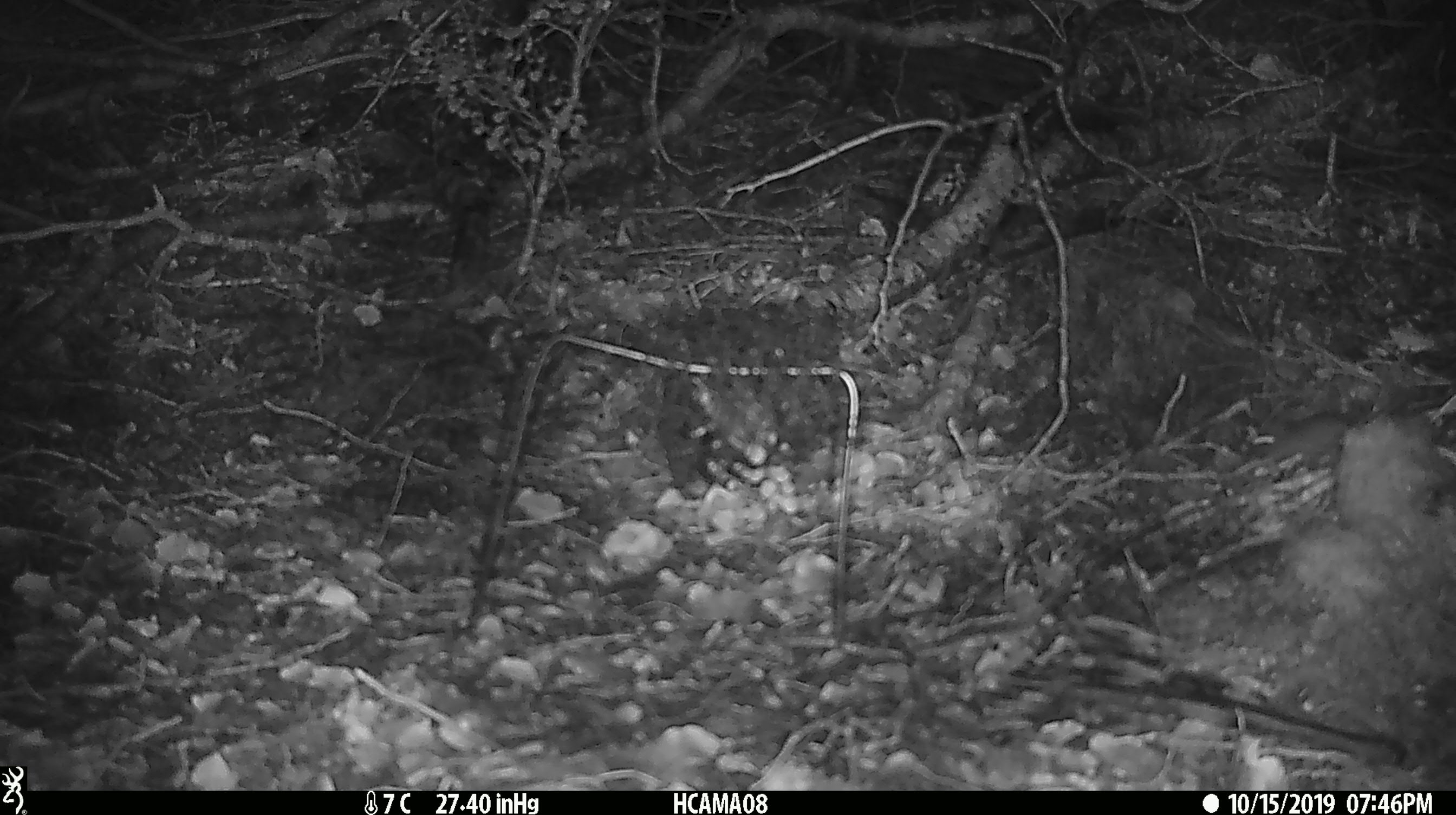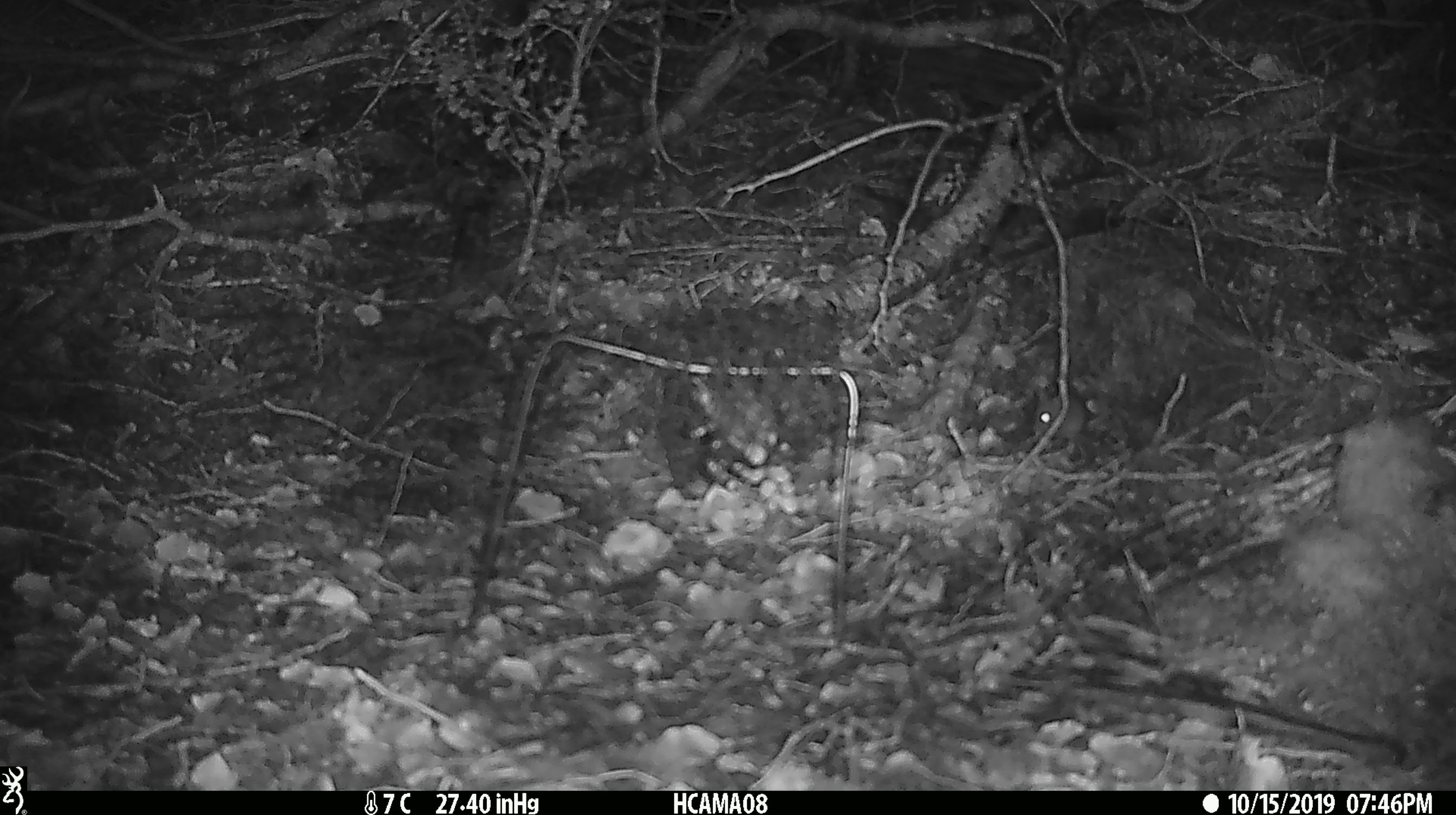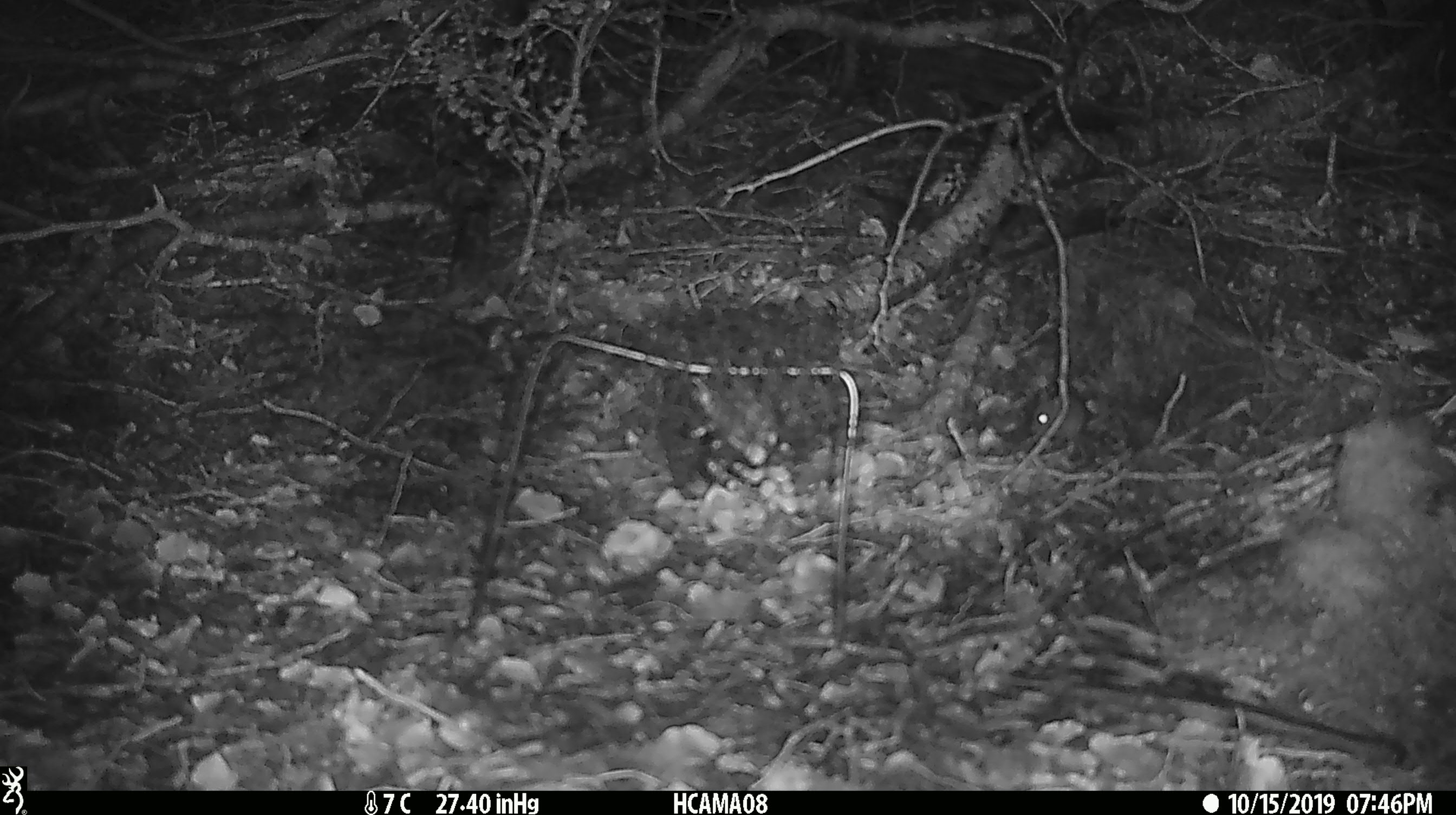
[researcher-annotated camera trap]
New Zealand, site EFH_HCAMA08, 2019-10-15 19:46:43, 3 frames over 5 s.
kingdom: Animalia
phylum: Chordata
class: Mammalia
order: Rodentia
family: Muridae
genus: Mus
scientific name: Mus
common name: mouse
Mouse (Mus).